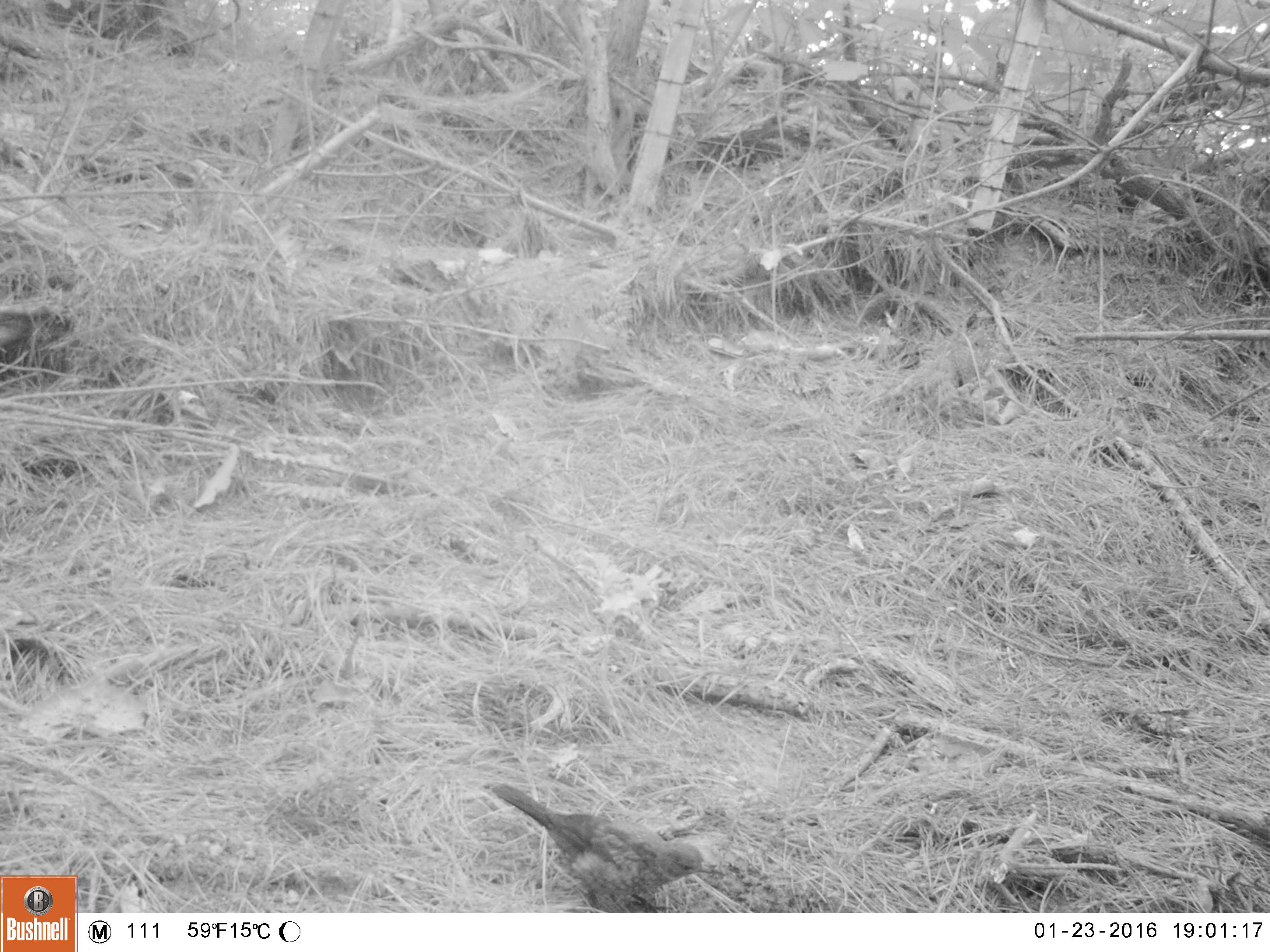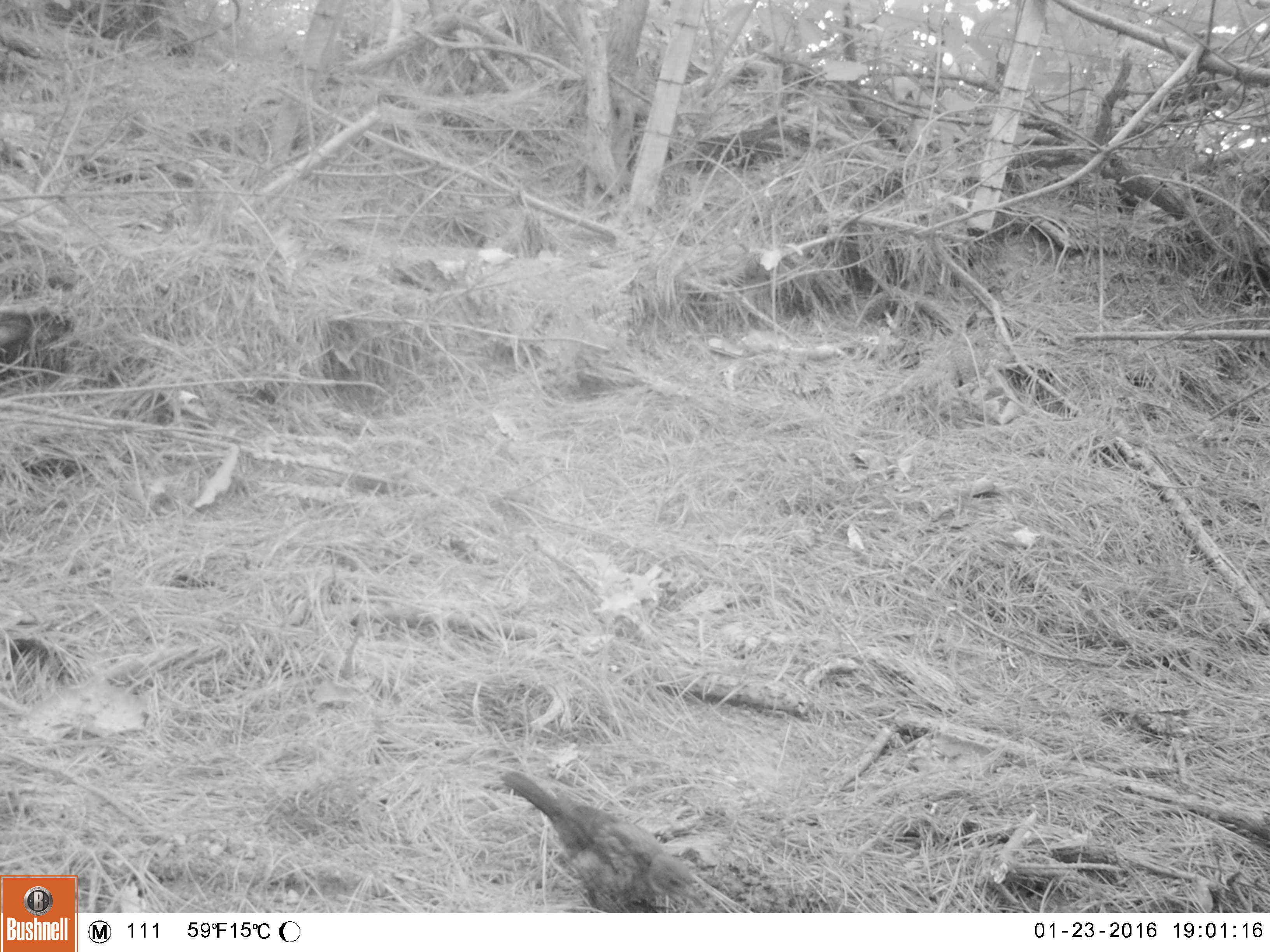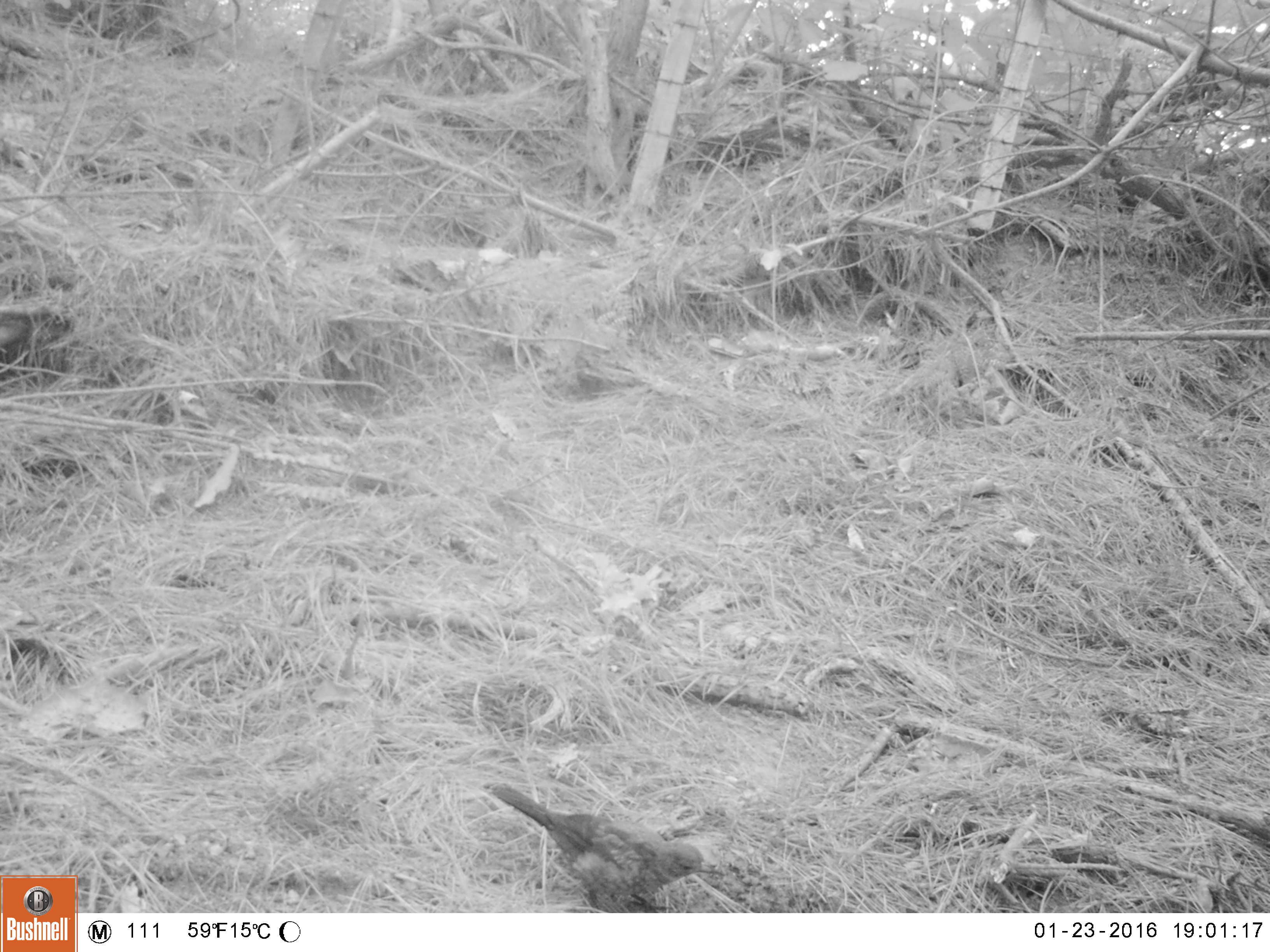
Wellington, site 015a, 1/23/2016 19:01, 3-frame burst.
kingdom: Animalia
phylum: Chordata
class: Aves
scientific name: Aves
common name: bird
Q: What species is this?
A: Bird (Aves).